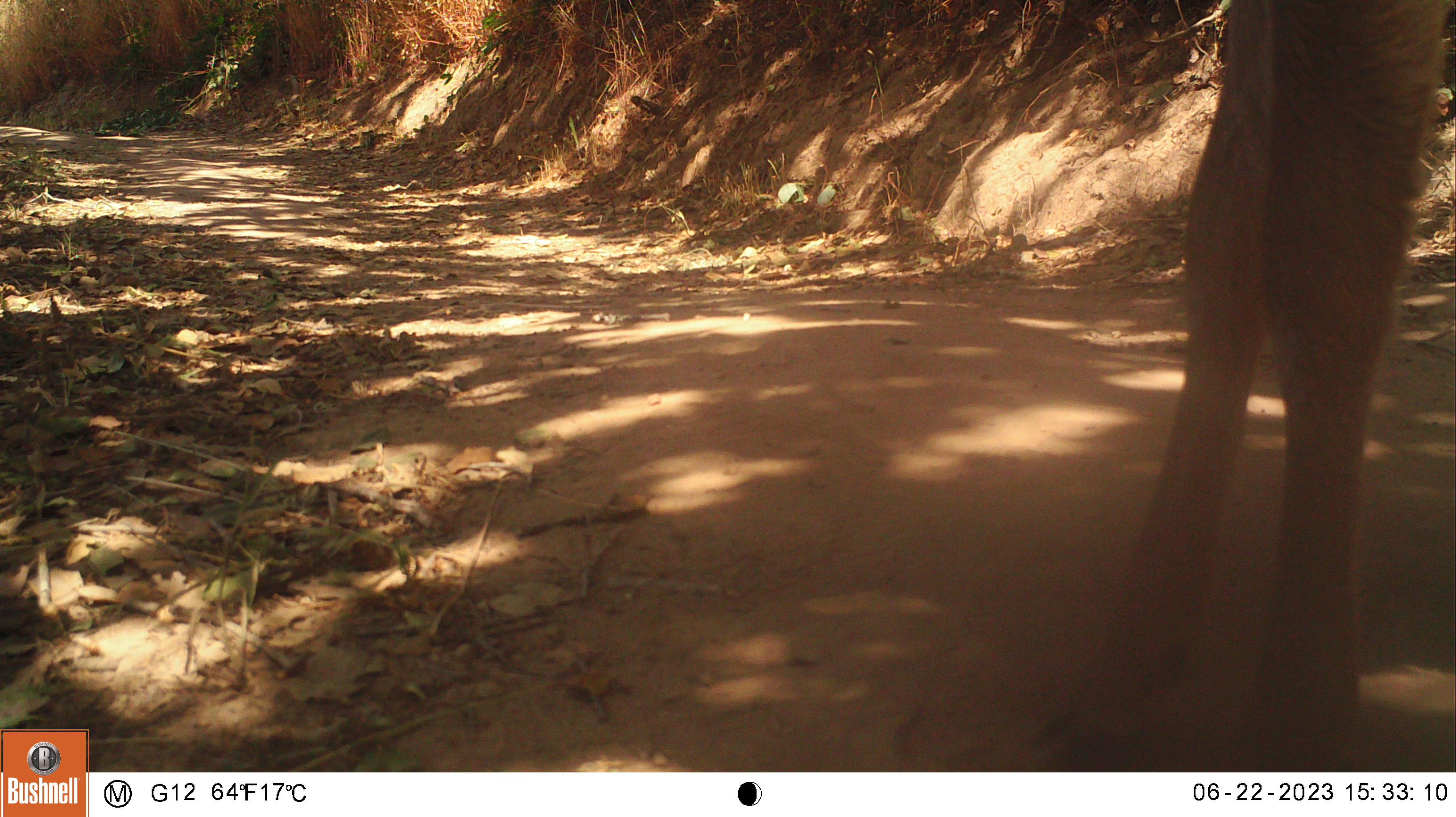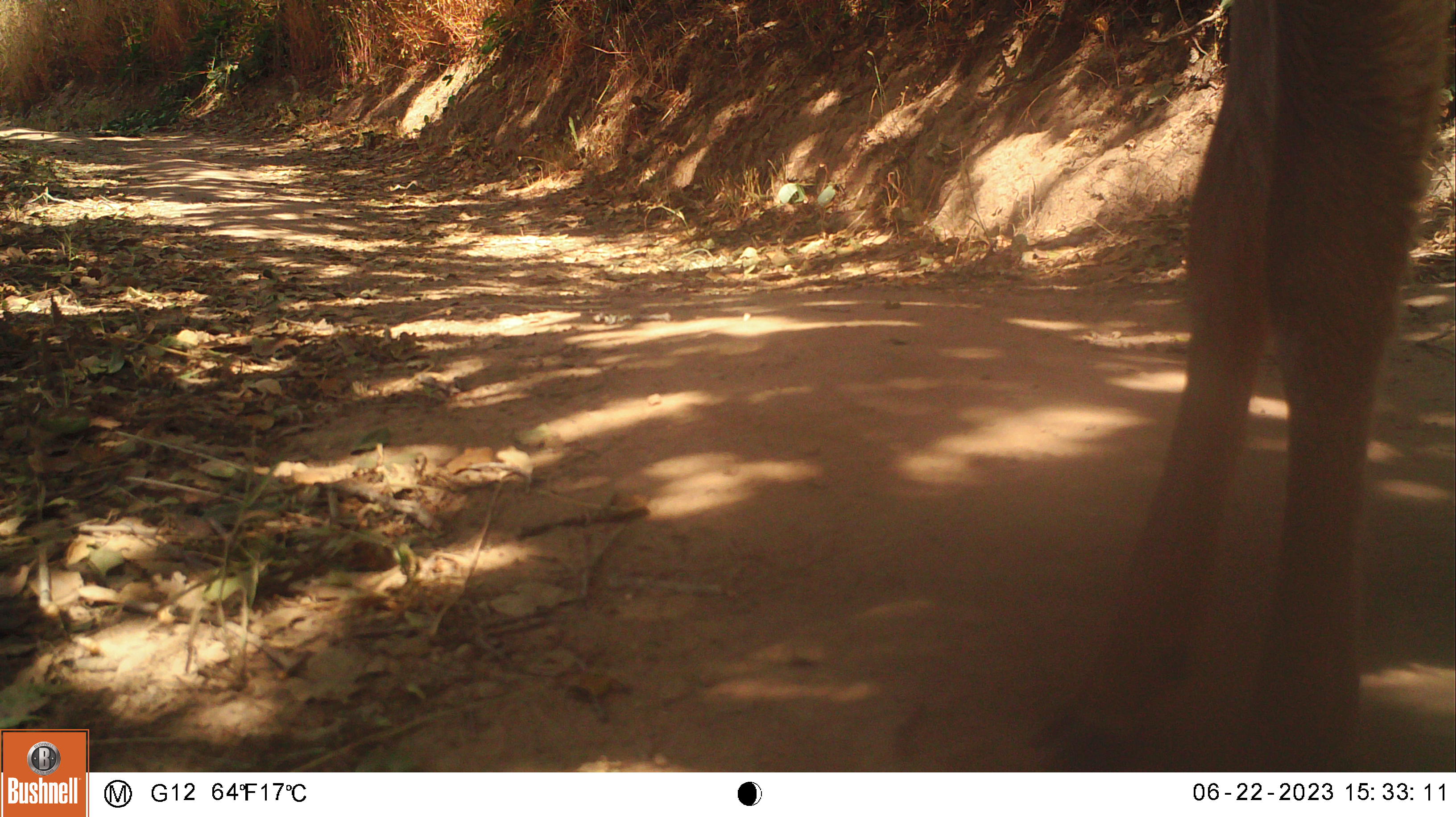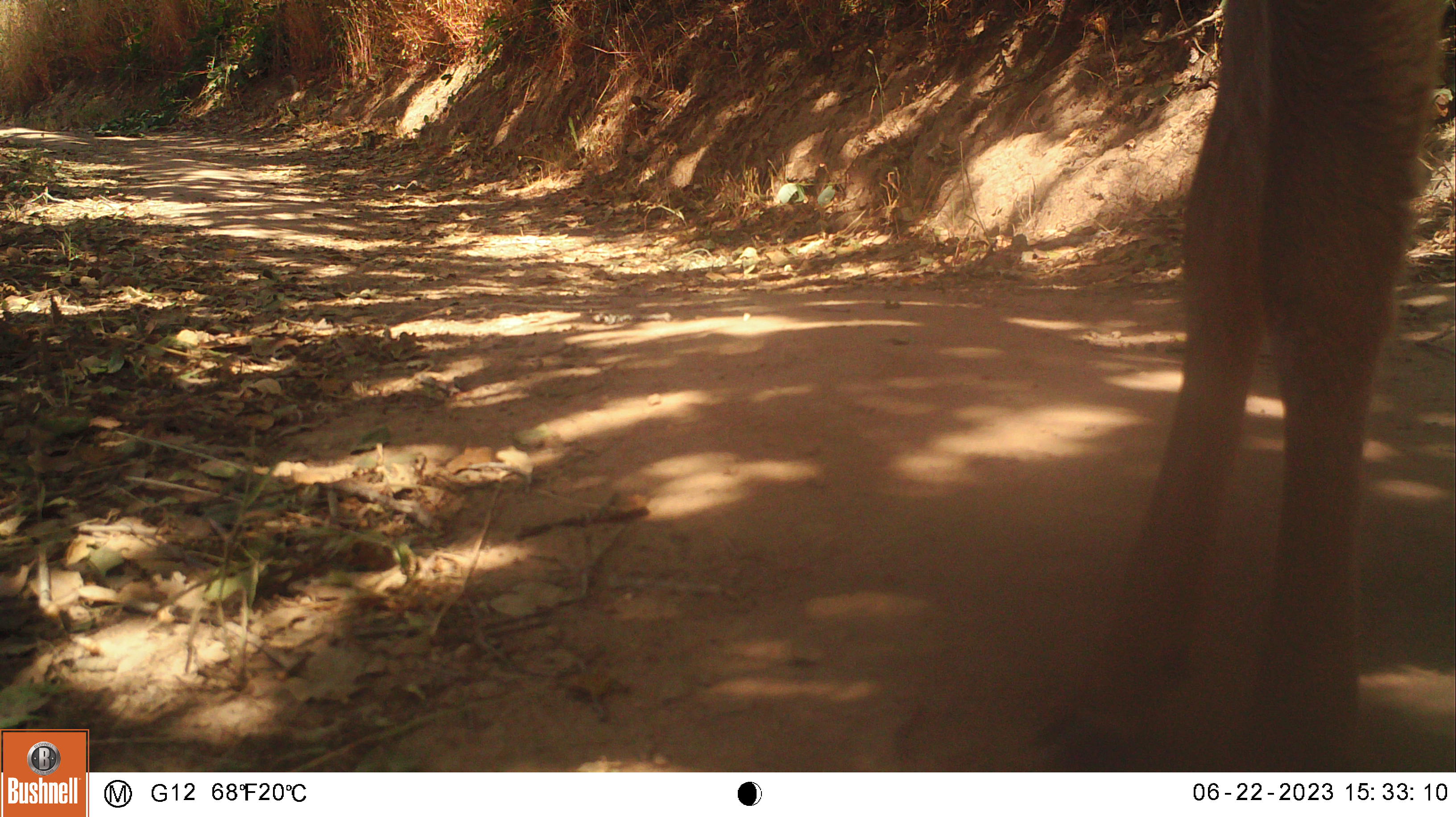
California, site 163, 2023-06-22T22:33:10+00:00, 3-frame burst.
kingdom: Animalia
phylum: Chordata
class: Mammalia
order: Artiodactyla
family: Cervidae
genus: Odocoileus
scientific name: Odocoileus hemionus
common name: mule deer